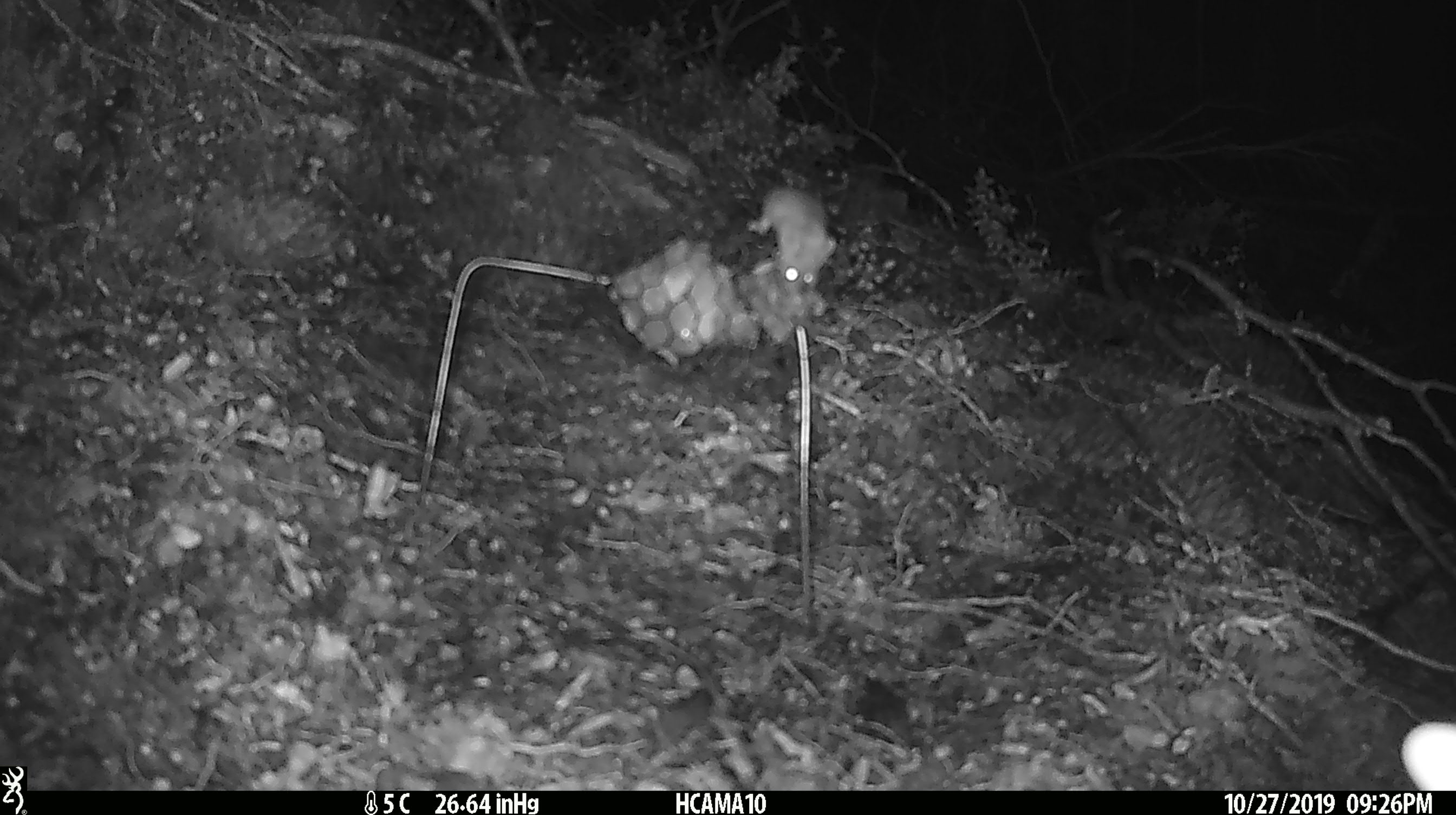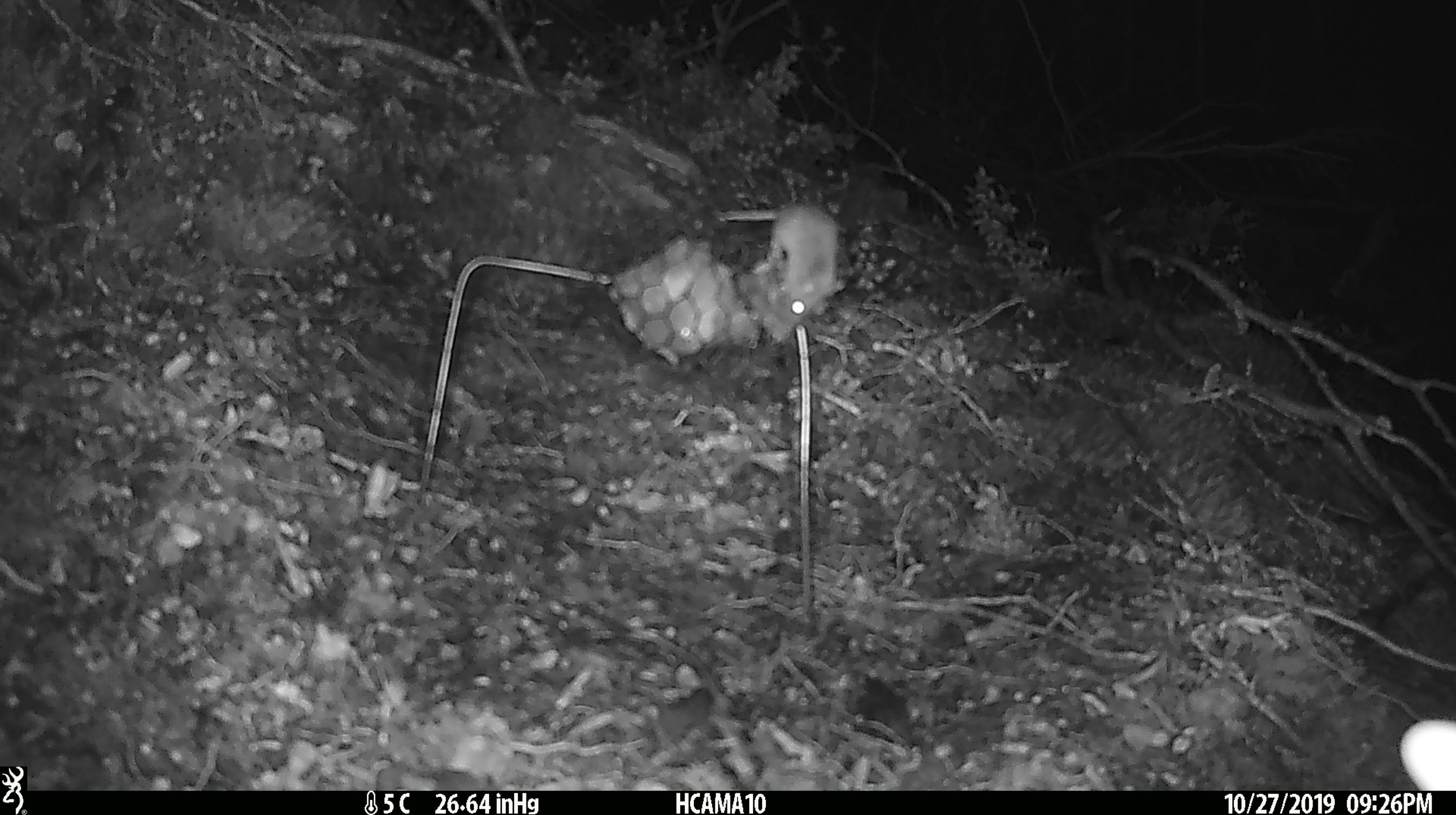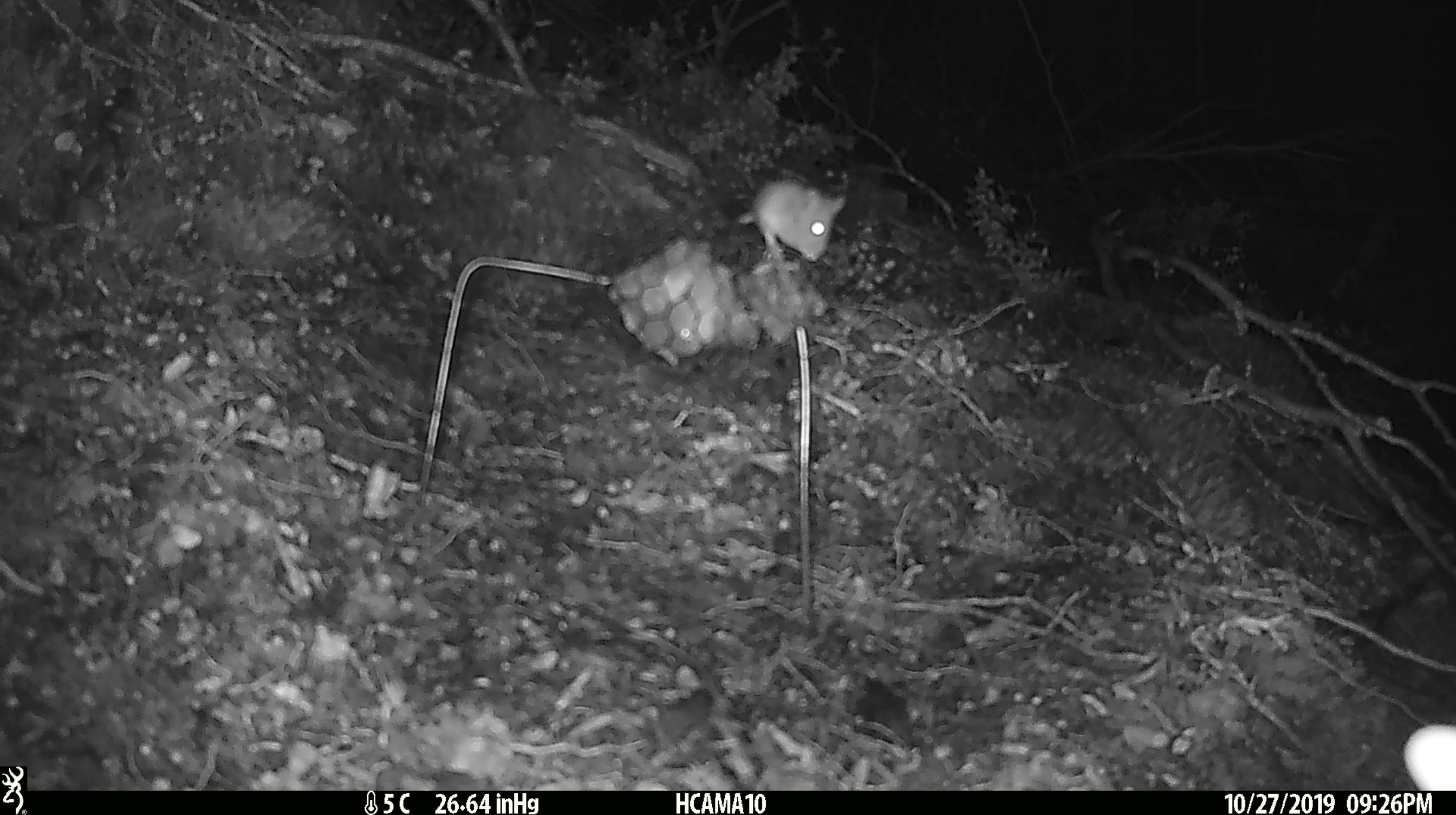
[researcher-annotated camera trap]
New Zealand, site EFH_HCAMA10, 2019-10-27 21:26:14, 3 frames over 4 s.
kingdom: Animalia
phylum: Chordata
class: Mammalia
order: Rodentia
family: Muridae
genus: Mus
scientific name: Mus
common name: mouse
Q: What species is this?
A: Mouse (Mus).